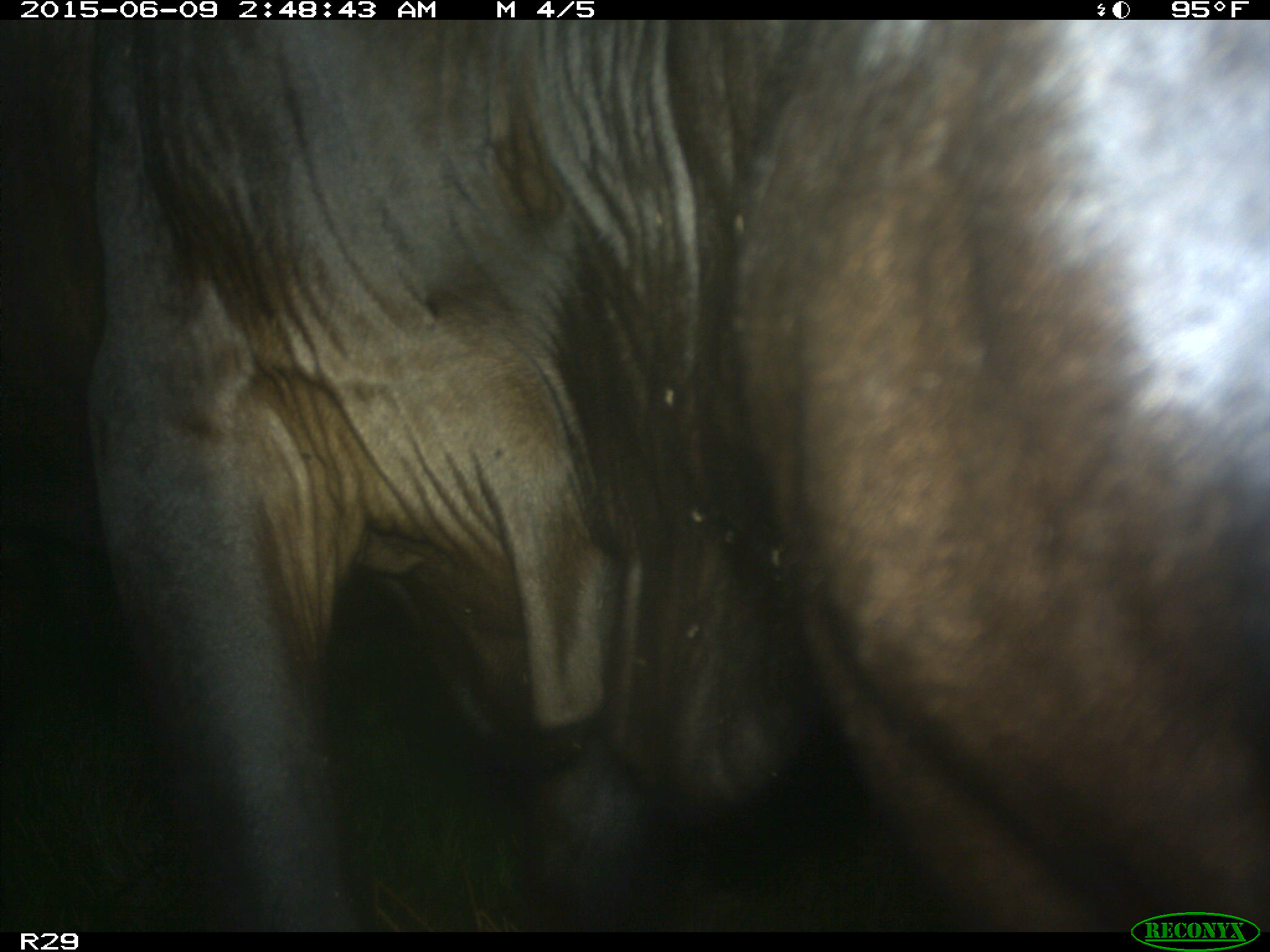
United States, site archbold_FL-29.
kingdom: Animalia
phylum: Chordata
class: Mammalia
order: Artiodactyla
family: Bovidae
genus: Bos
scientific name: Bos taurus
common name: domestic cow